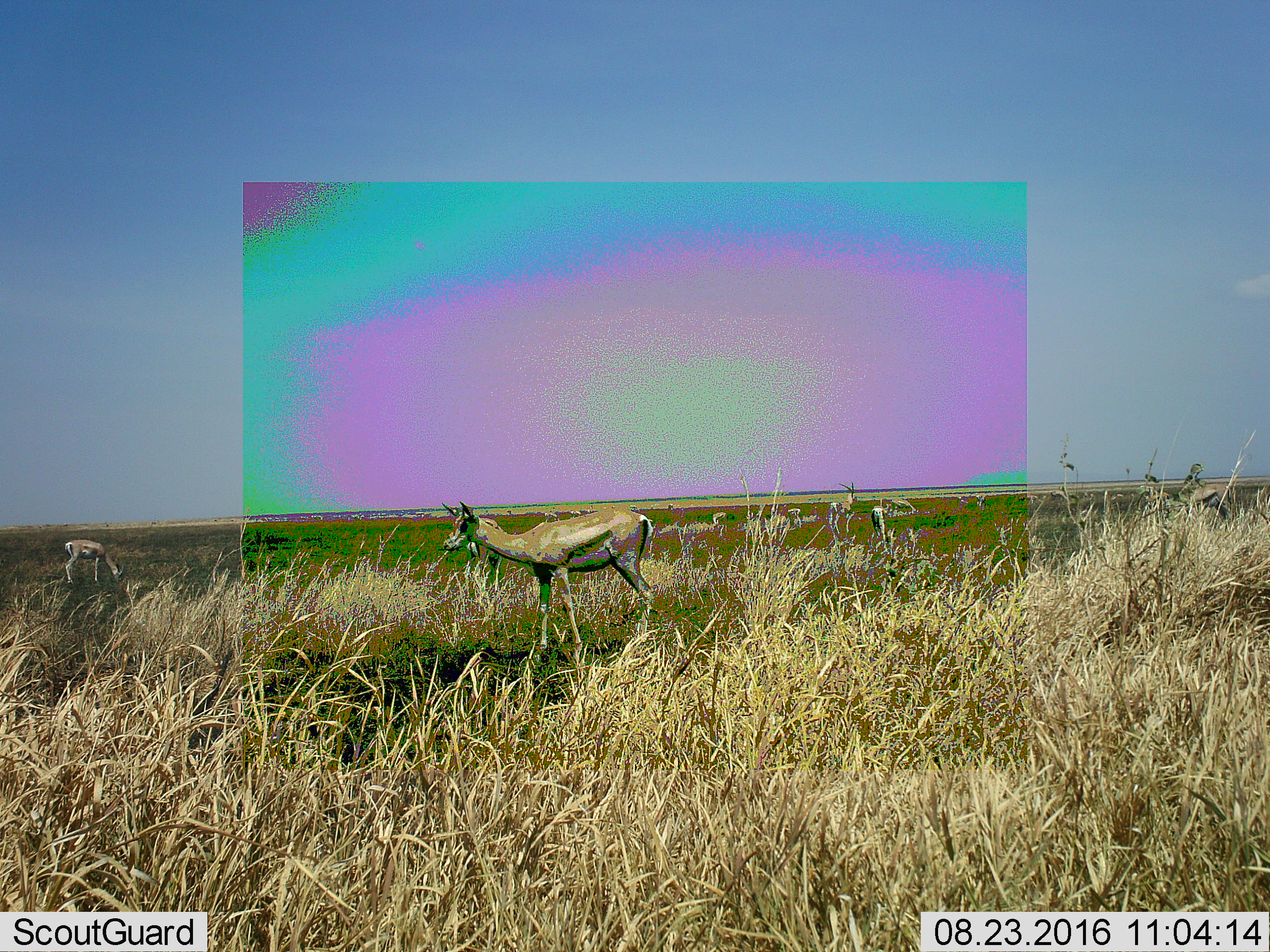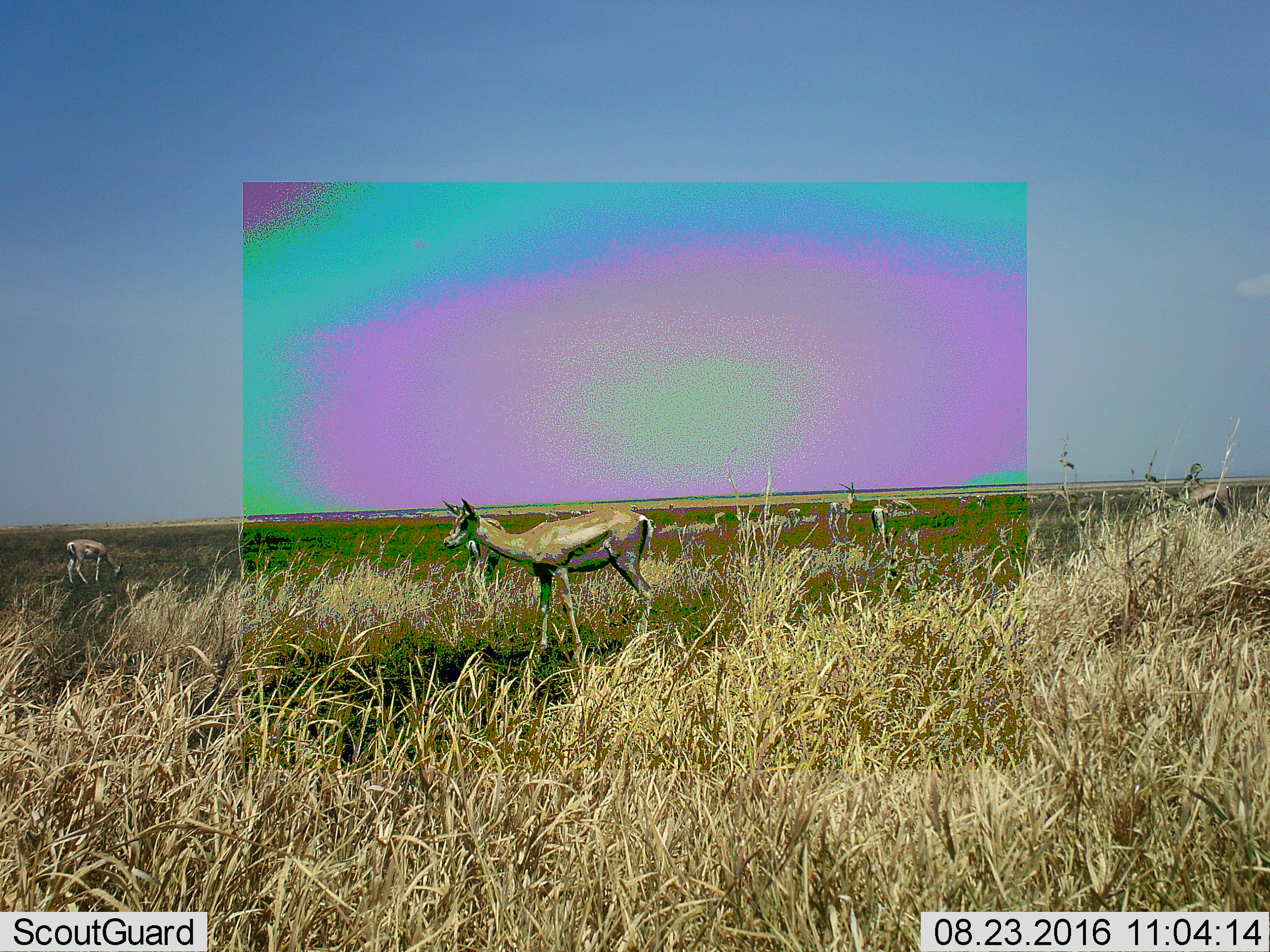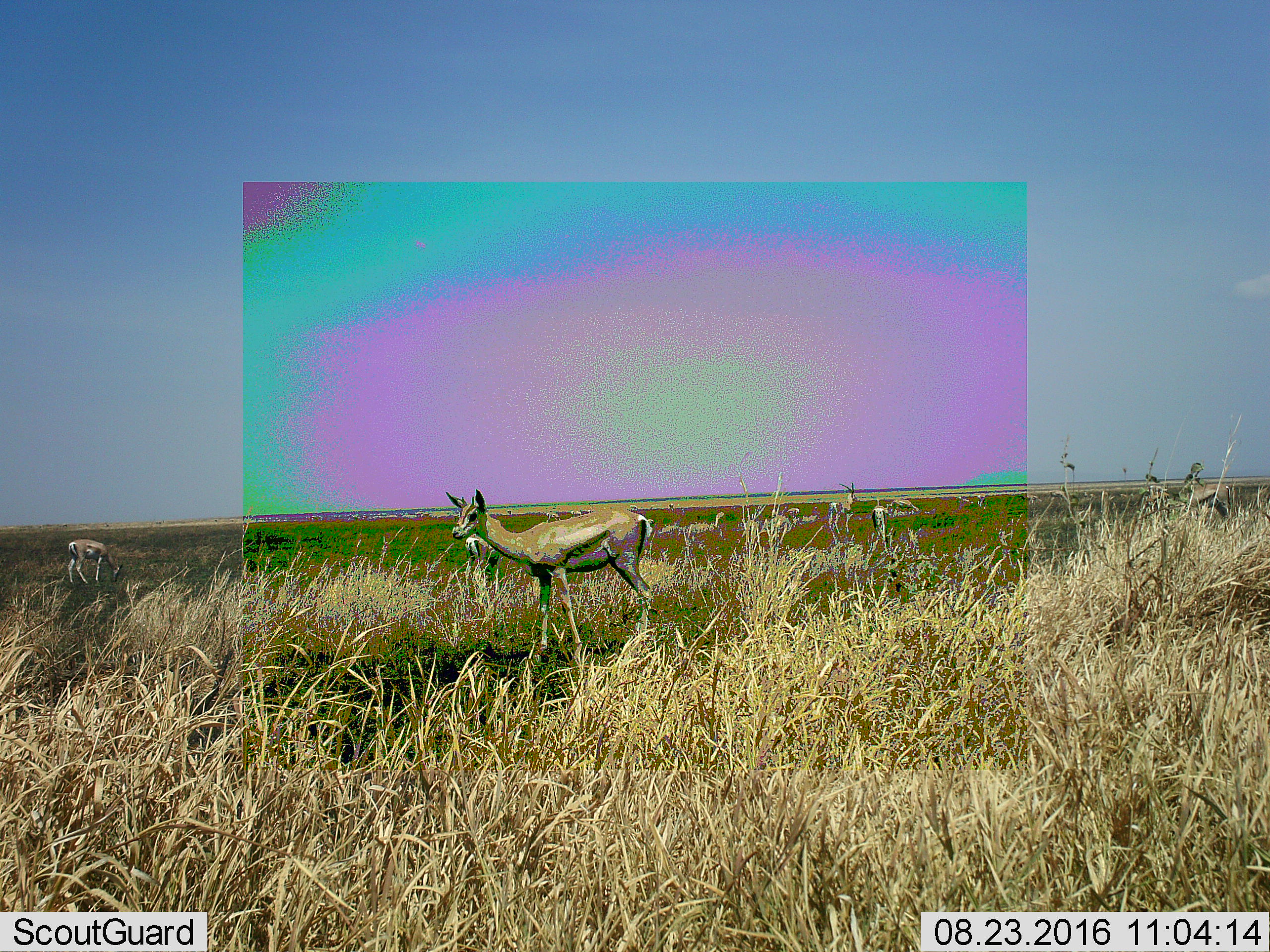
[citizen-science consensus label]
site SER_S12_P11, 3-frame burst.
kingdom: Animalia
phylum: Chordata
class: Mammalia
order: Artiodactyla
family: Bovidae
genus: Eudorcas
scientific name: Eudorcas thomsonii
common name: thomson's gazelle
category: gazellethomsons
Gazellethomsons (thomson's gazelle) (Eudorcas thomsonii), count 10. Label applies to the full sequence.